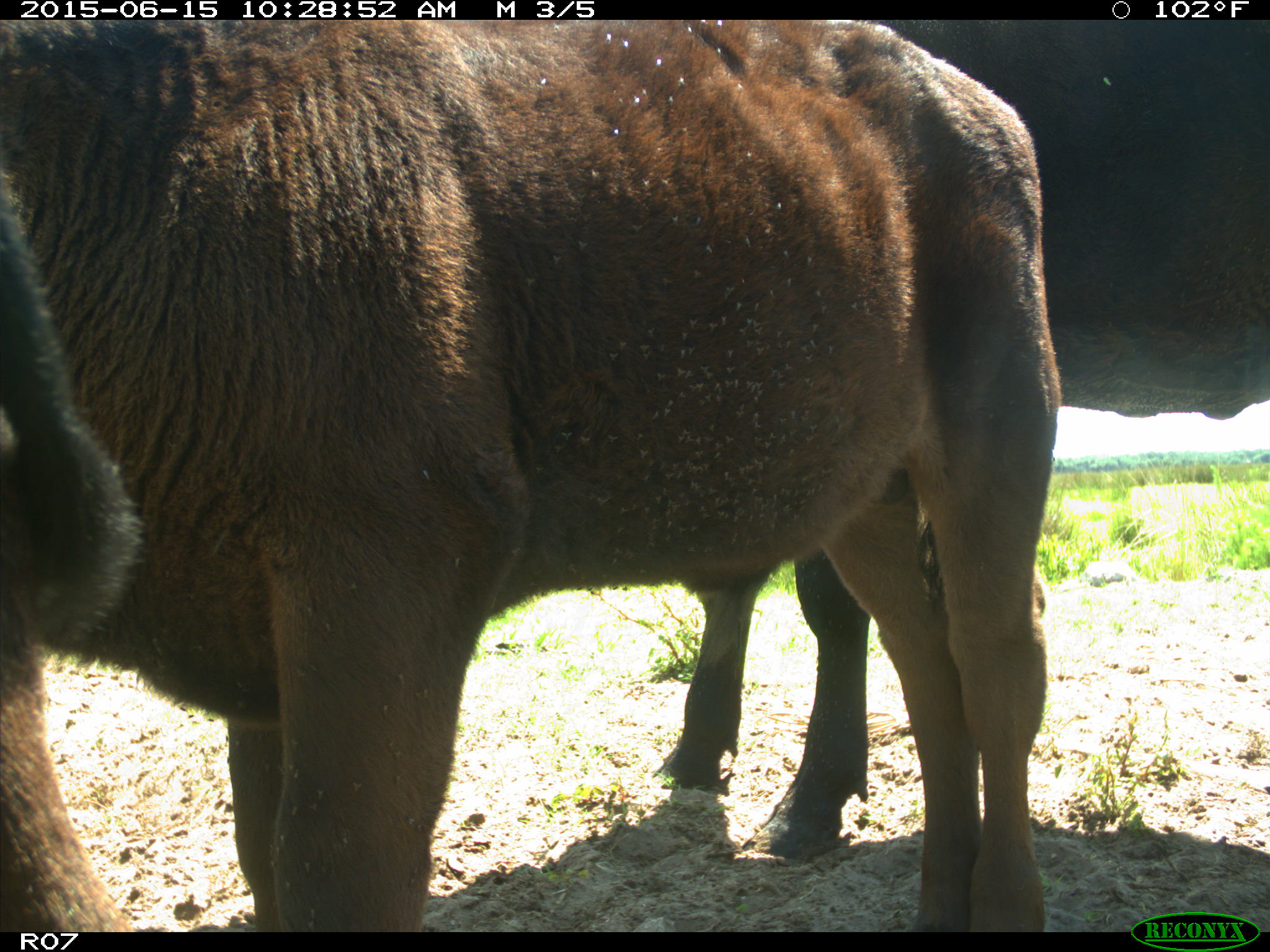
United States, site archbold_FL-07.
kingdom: Animalia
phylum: Chordata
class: Mammalia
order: Artiodactyla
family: Bovidae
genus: Bos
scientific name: Bos taurus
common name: domestic cow